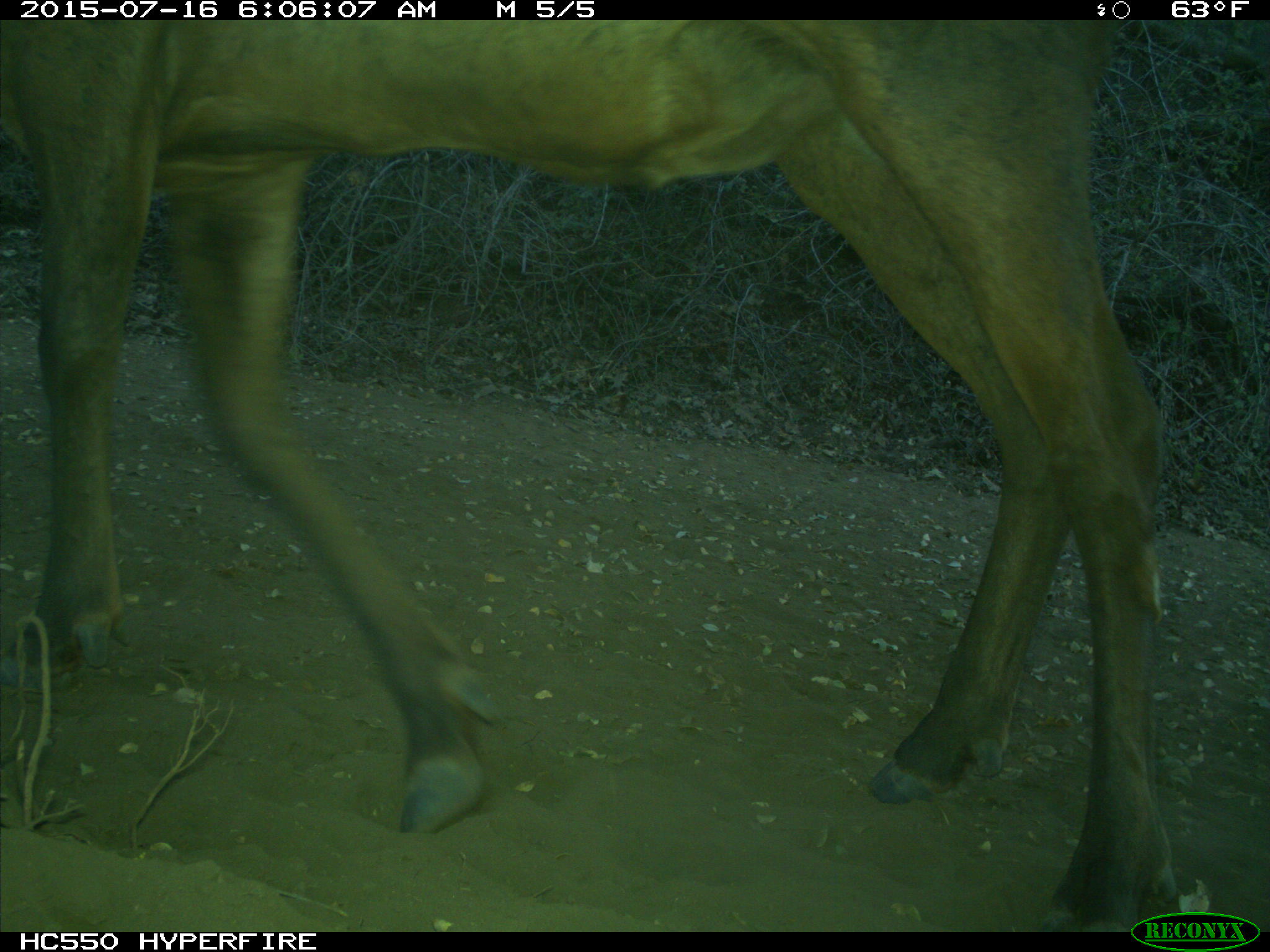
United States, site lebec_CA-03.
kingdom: Animalia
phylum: Chordata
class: Mammalia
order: Artiodactyla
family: Cervidae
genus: Cervus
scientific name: Cervus canadensis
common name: elk